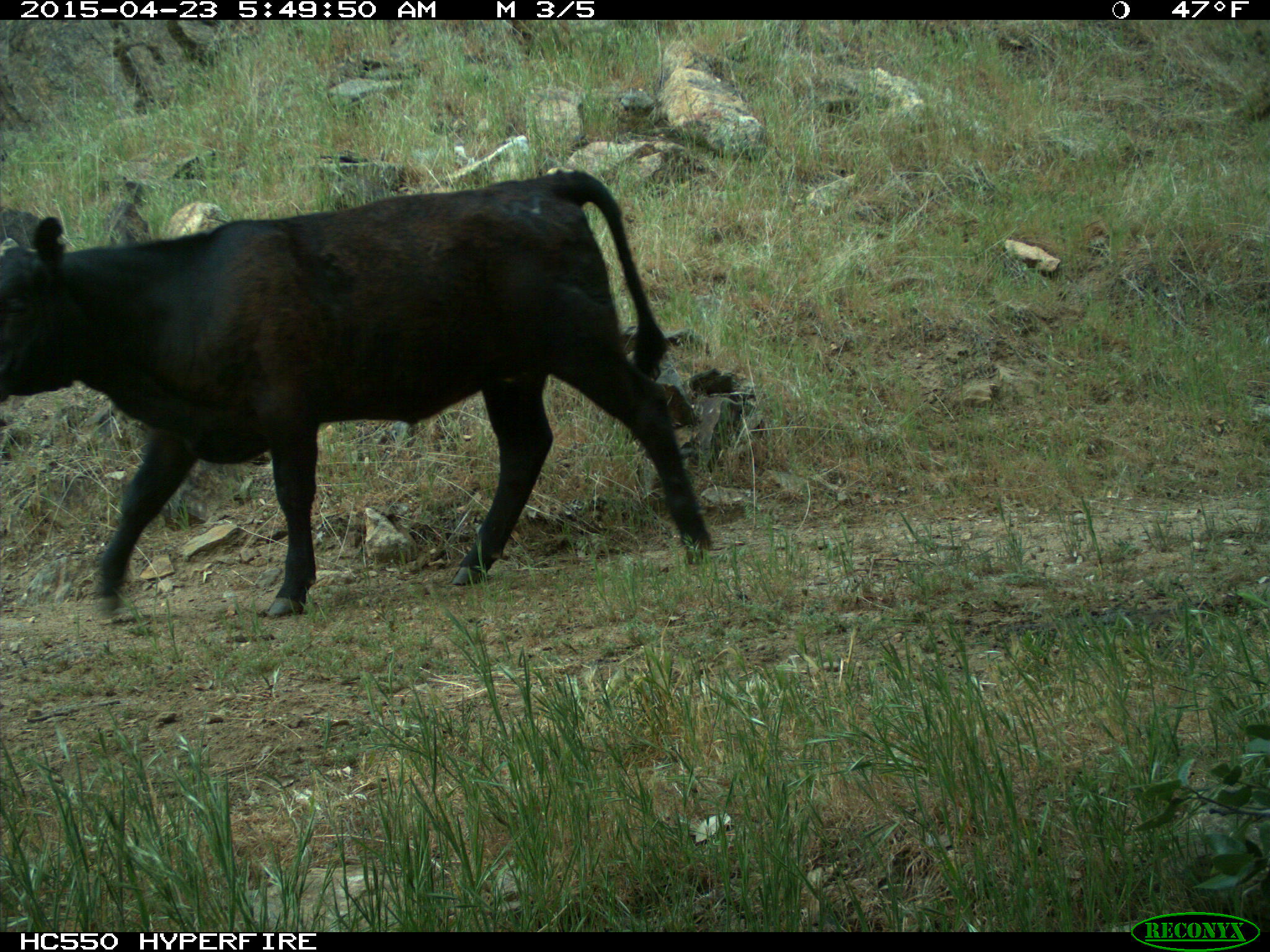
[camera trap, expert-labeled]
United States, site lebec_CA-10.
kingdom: Animalia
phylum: Chordata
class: Mammalia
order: Artiodactyla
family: Bovidae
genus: Bos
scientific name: Bos taurus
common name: domestic cow